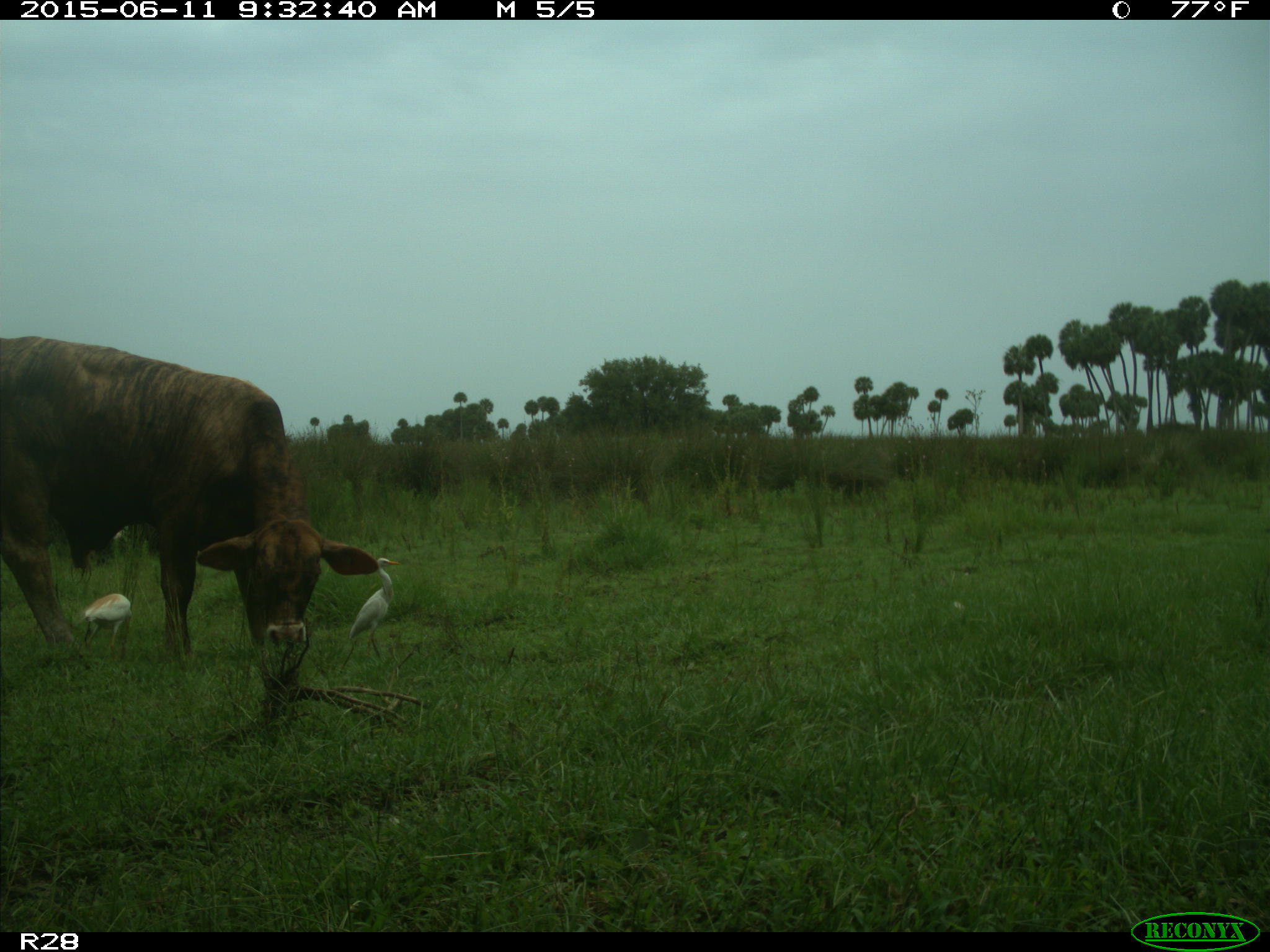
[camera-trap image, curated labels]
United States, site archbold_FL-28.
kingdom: Animalia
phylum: Chordata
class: Mammalia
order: Artiodactyla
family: Bovidae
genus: Bos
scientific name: Bos taurus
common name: domestic cow